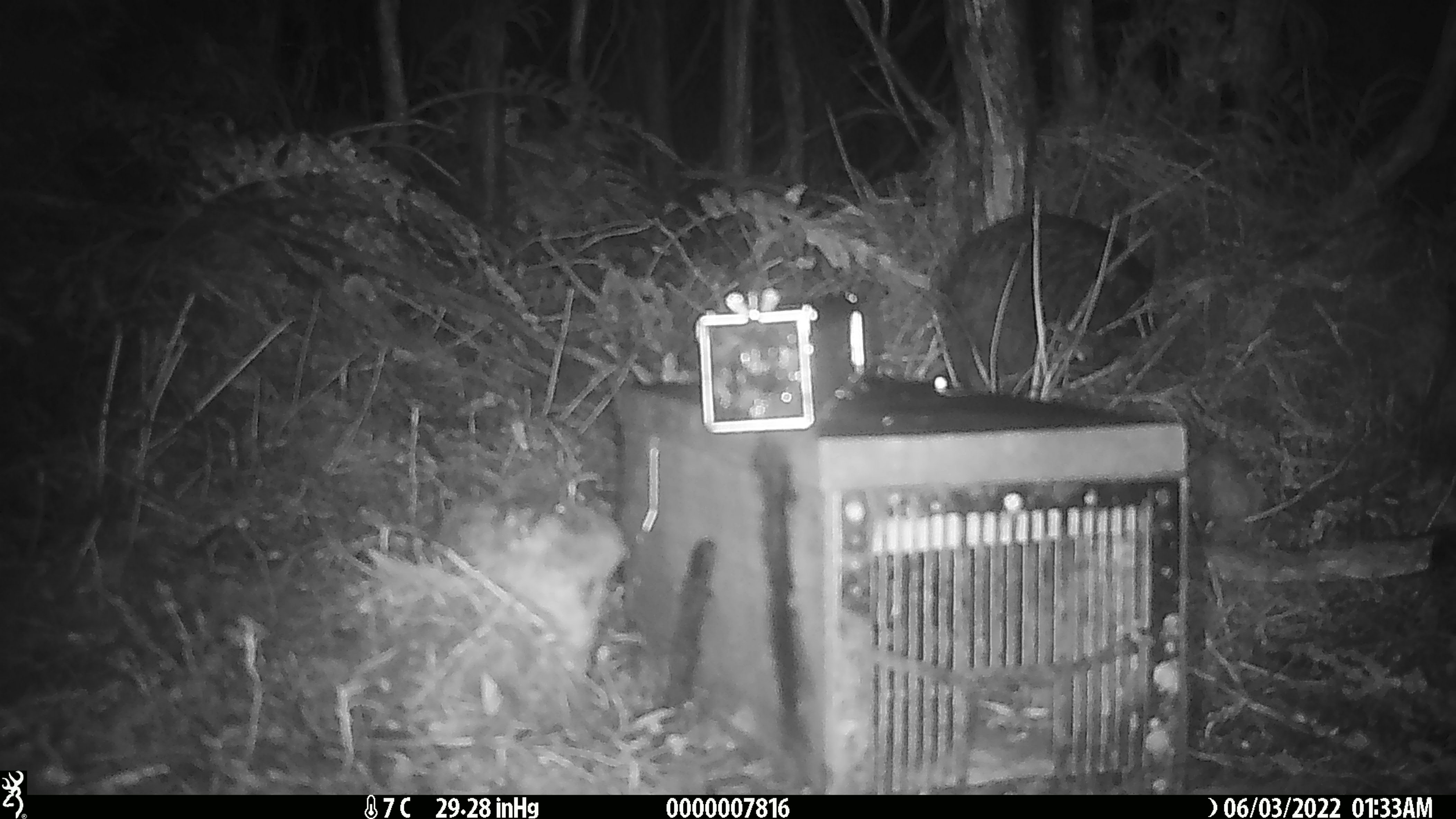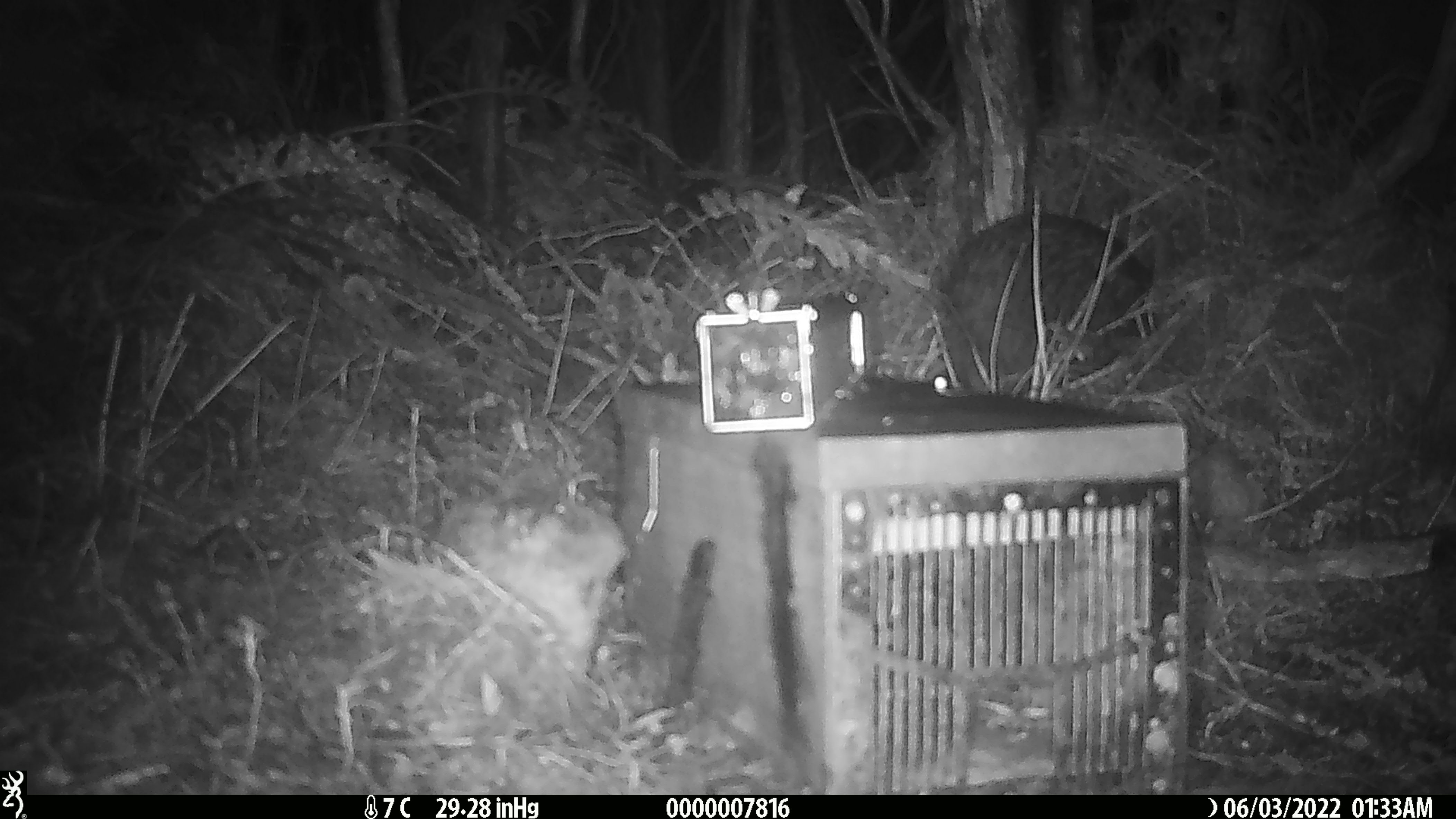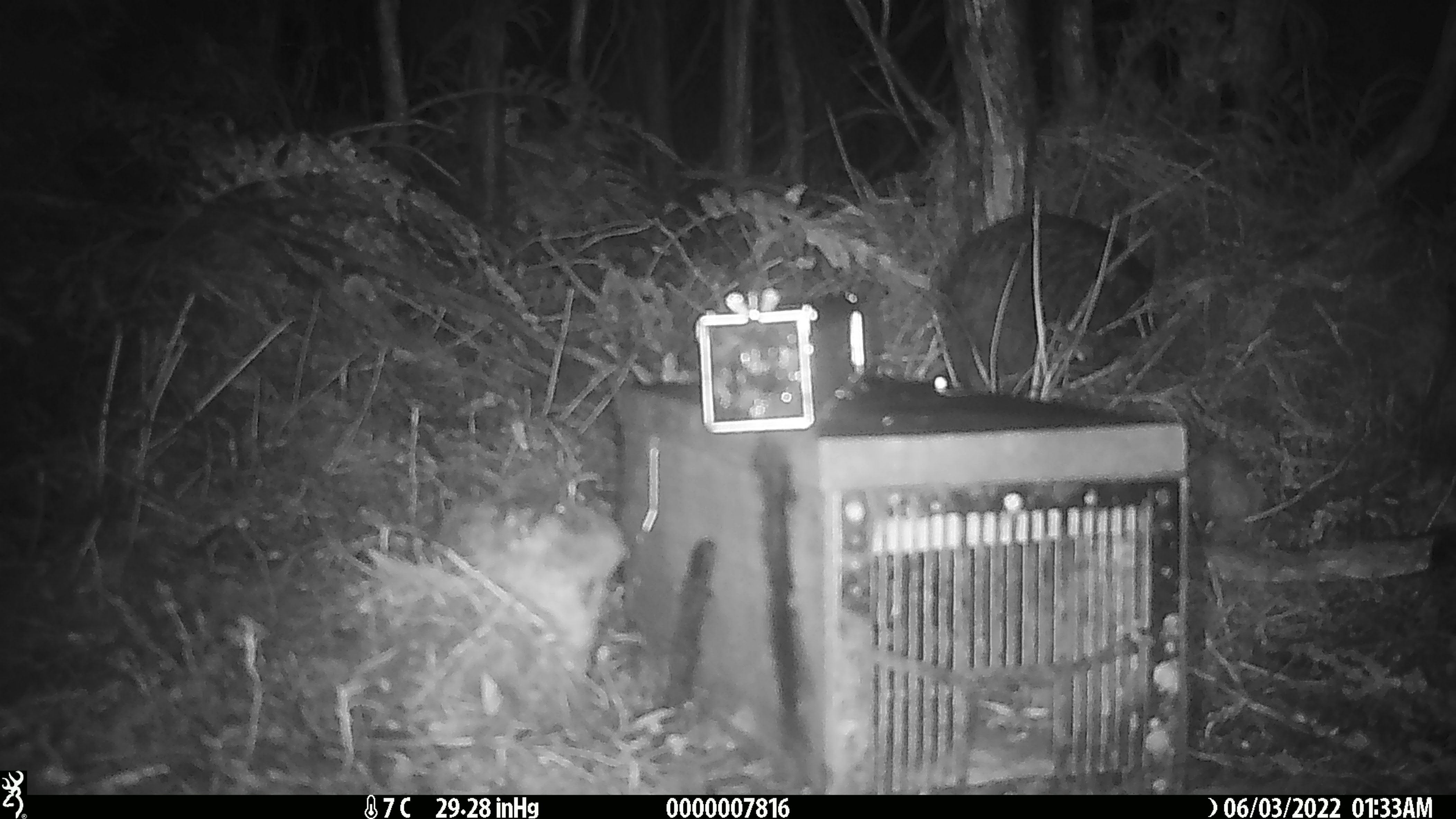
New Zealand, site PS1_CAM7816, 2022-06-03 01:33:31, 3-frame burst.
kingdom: Animalia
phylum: Chordata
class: Aves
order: Apterygiformes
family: Apterygidae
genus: Apteryx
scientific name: Apteryx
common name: kiwi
Kiwi (Apteryx).